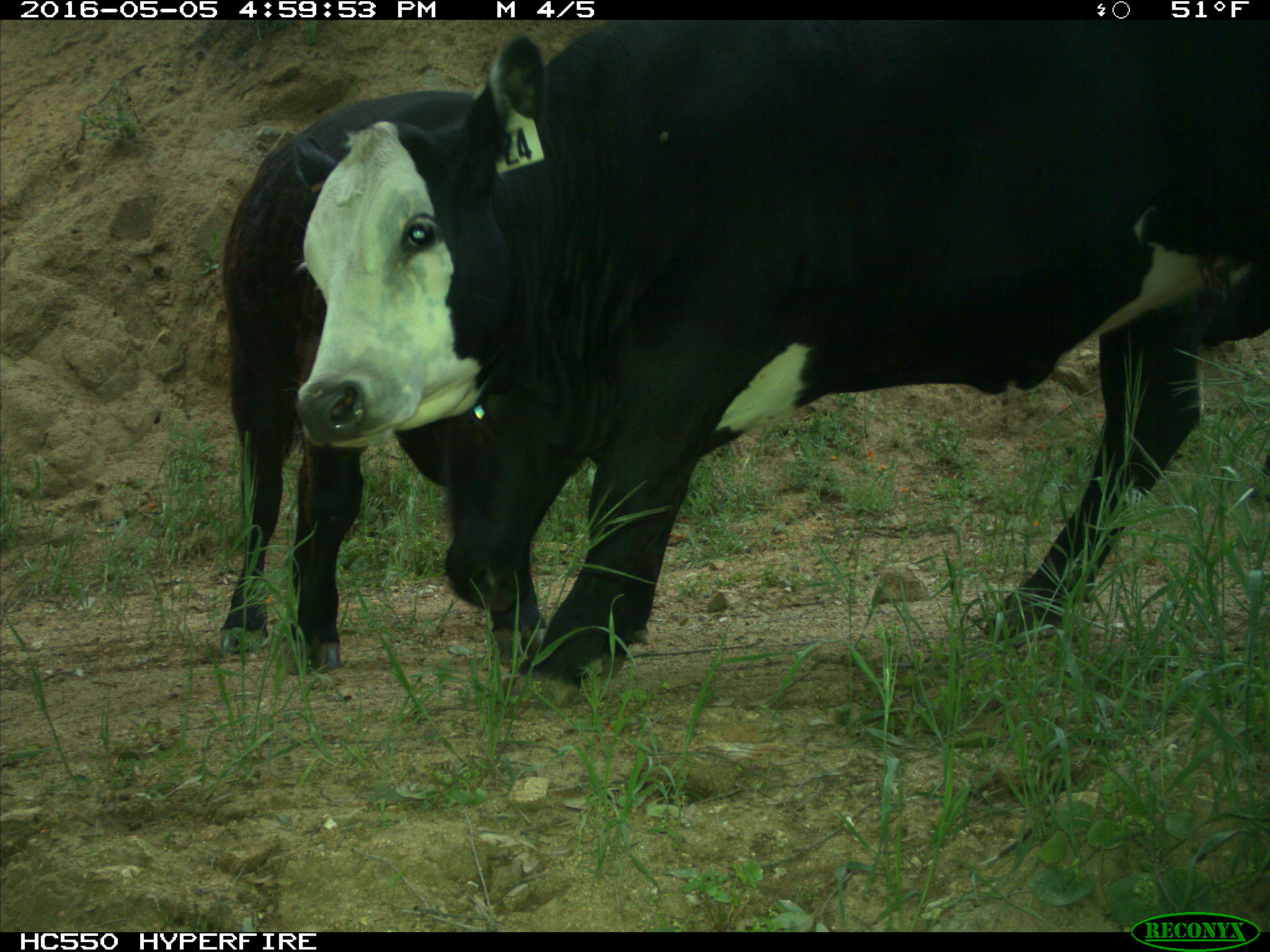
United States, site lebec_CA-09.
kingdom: Animalia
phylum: Chordata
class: Mammalia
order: Artiodactyla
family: Bovidae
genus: Bos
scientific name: Bos taurus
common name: domestic cow